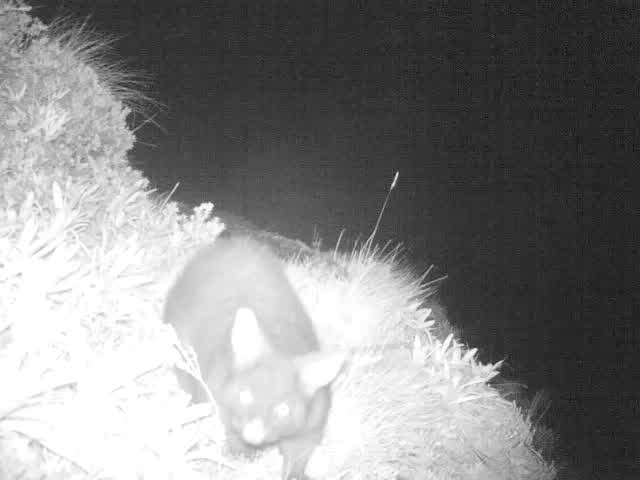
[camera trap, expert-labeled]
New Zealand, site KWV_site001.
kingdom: Animalia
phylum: Chordata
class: Mammalia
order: Diprotodontia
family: Phalangeridae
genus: Trichosurus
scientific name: Trichosurus vulpecula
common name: common brushtail possum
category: possum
Possum (common brushtail possum) (Trichosurus vulpecula).